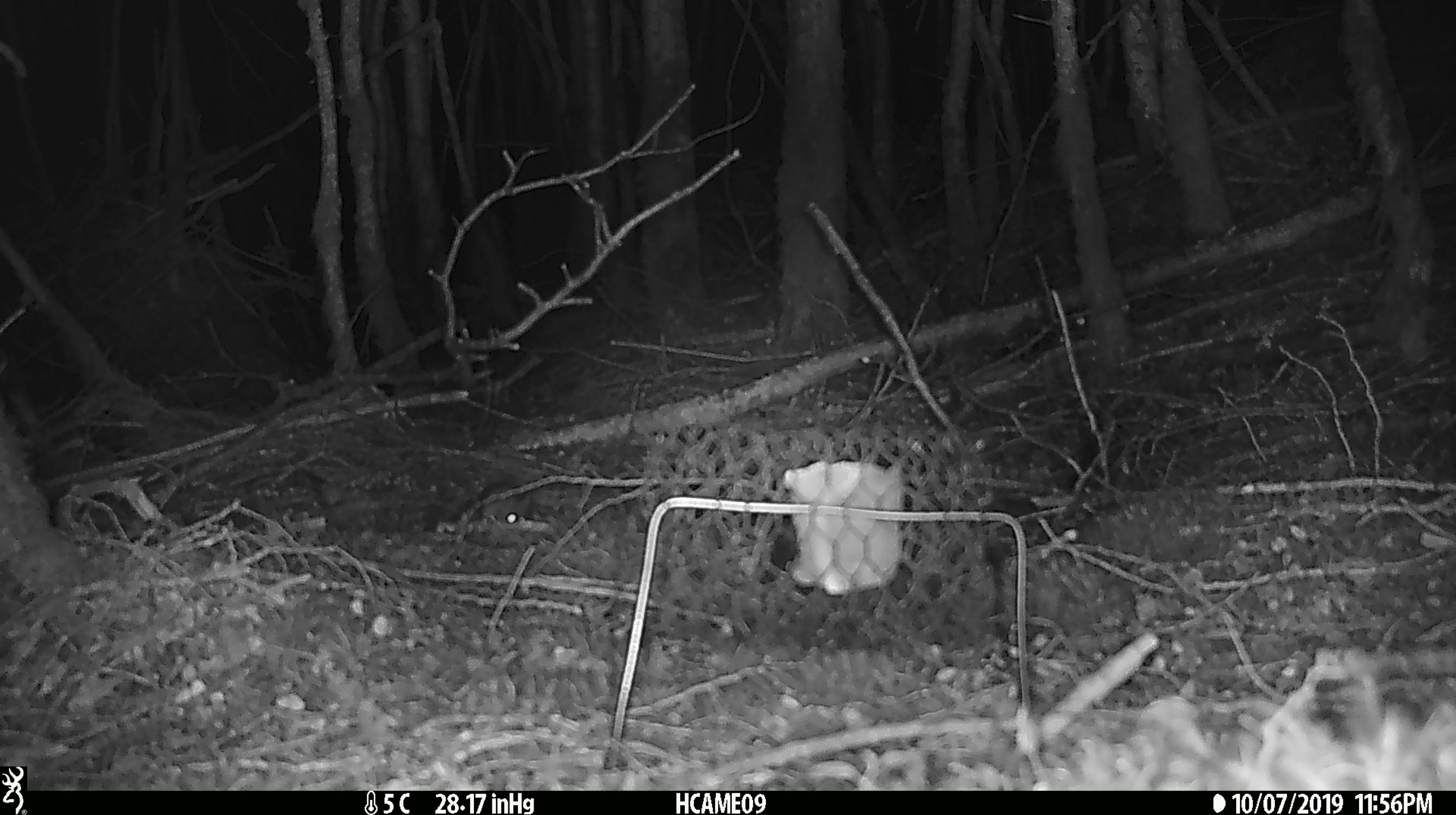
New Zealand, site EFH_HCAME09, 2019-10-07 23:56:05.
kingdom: Animalia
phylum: Chordata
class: Mammalia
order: Rodentia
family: Muridae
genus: Mus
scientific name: Mus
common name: mouse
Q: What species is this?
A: Mouse (Mus).